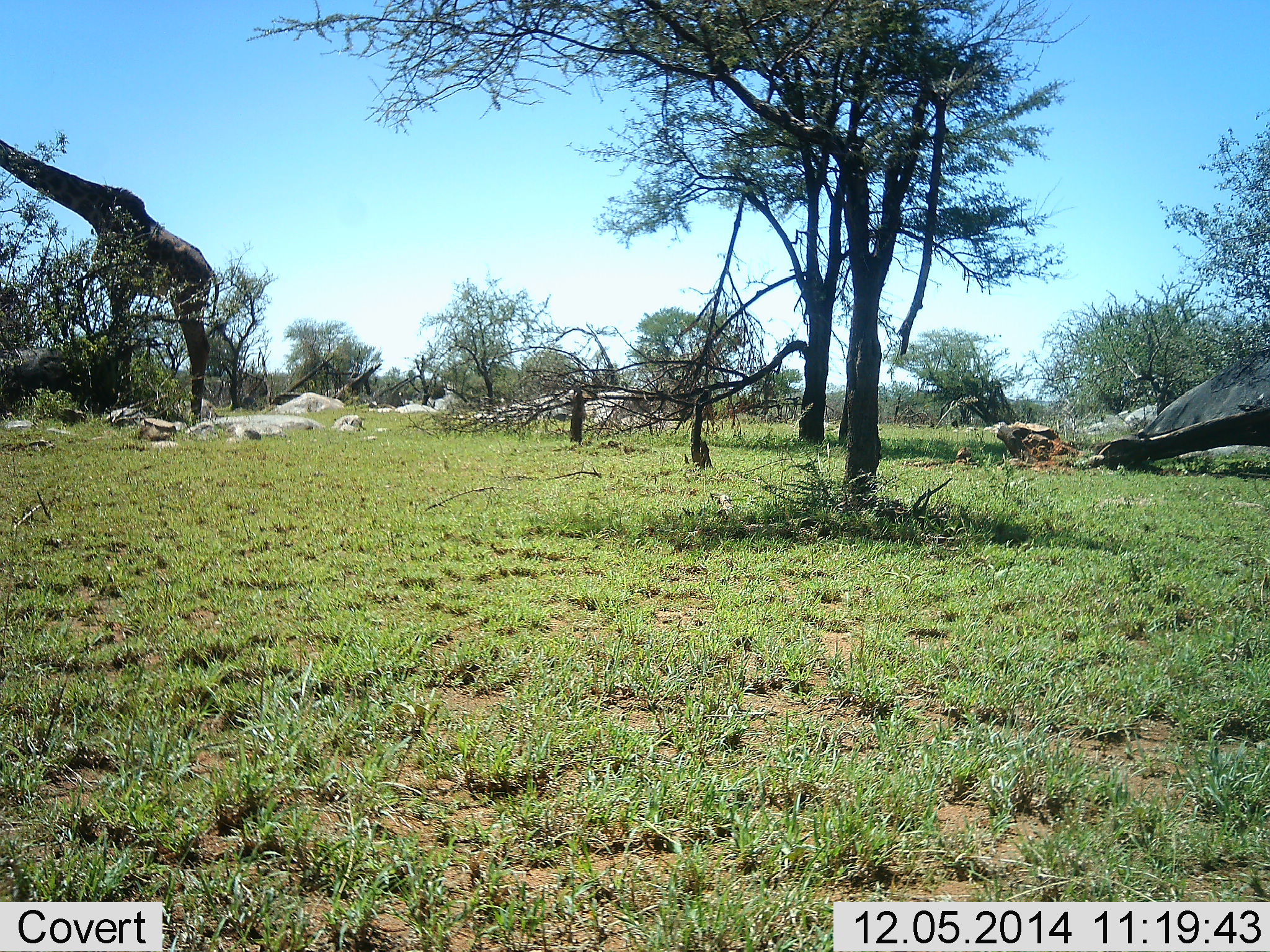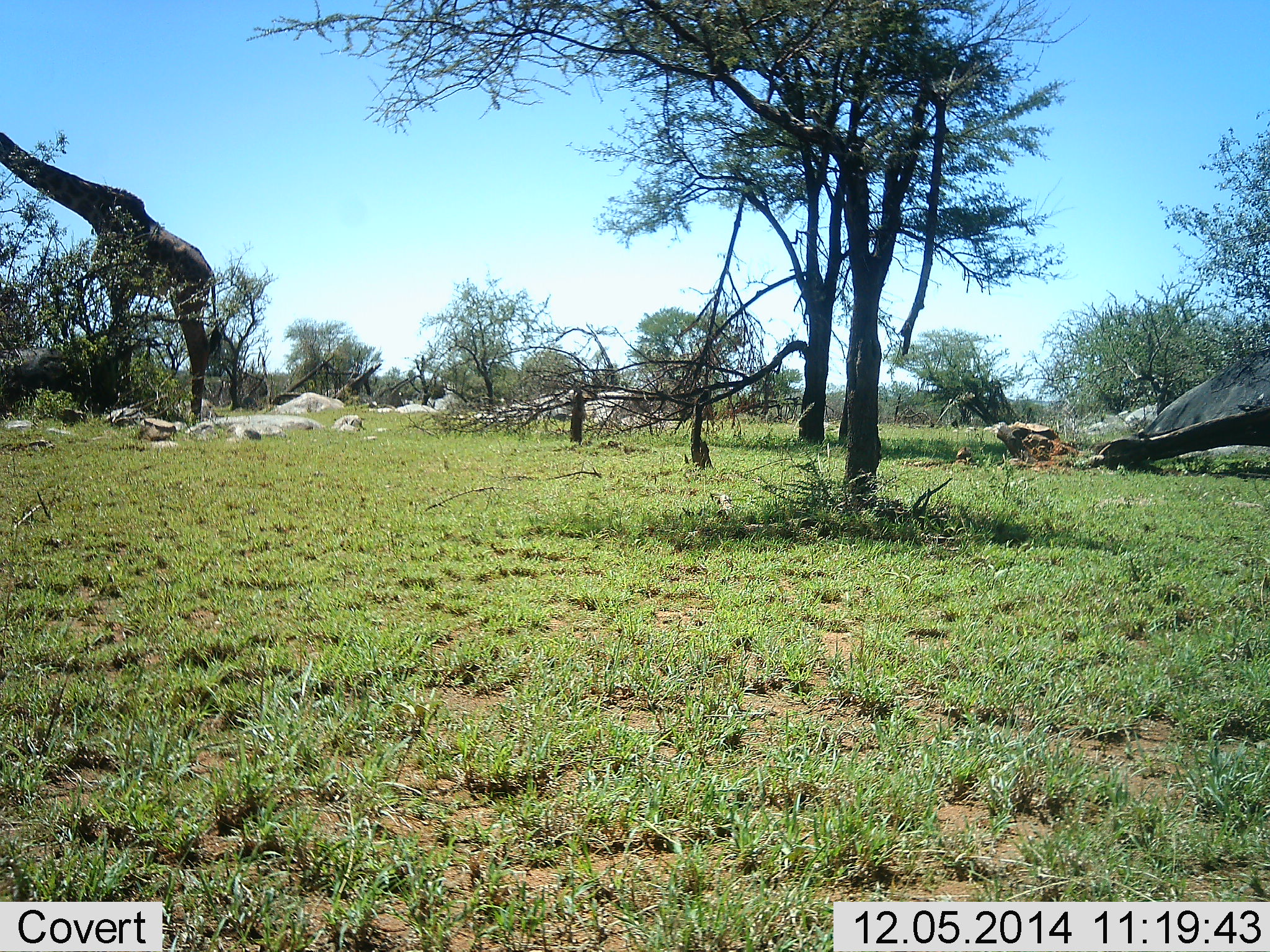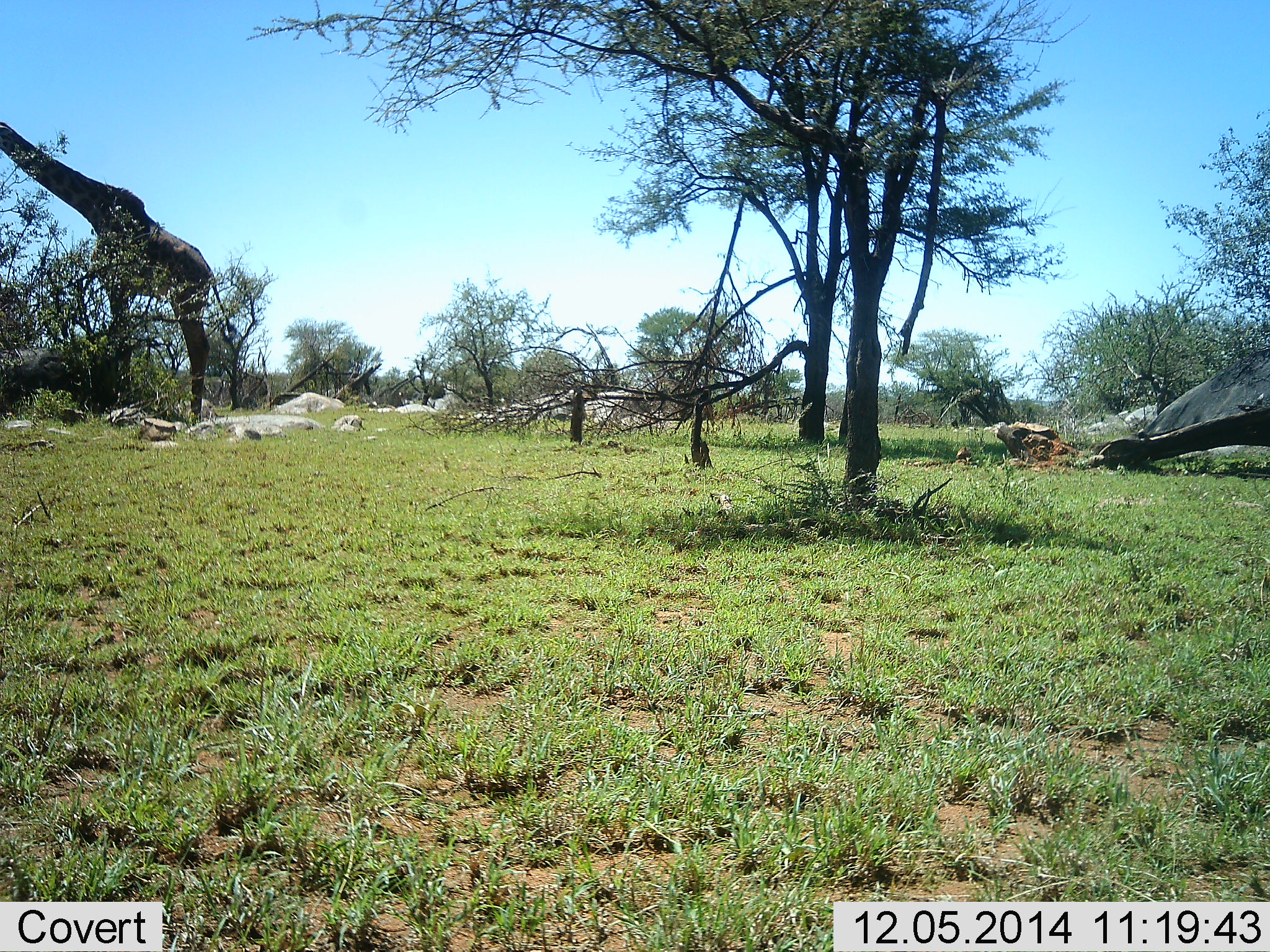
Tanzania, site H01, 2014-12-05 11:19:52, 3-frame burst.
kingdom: Animalia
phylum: Chordata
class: Mammalia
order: Artiodactyla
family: Giraffidae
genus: Giraffa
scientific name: Giraffa camelopardalis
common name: giraffe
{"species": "giraffe (Giraffa camelopardalis)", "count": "1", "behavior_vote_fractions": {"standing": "40%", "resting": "0%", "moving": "0%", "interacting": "0%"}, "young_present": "0%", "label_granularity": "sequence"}